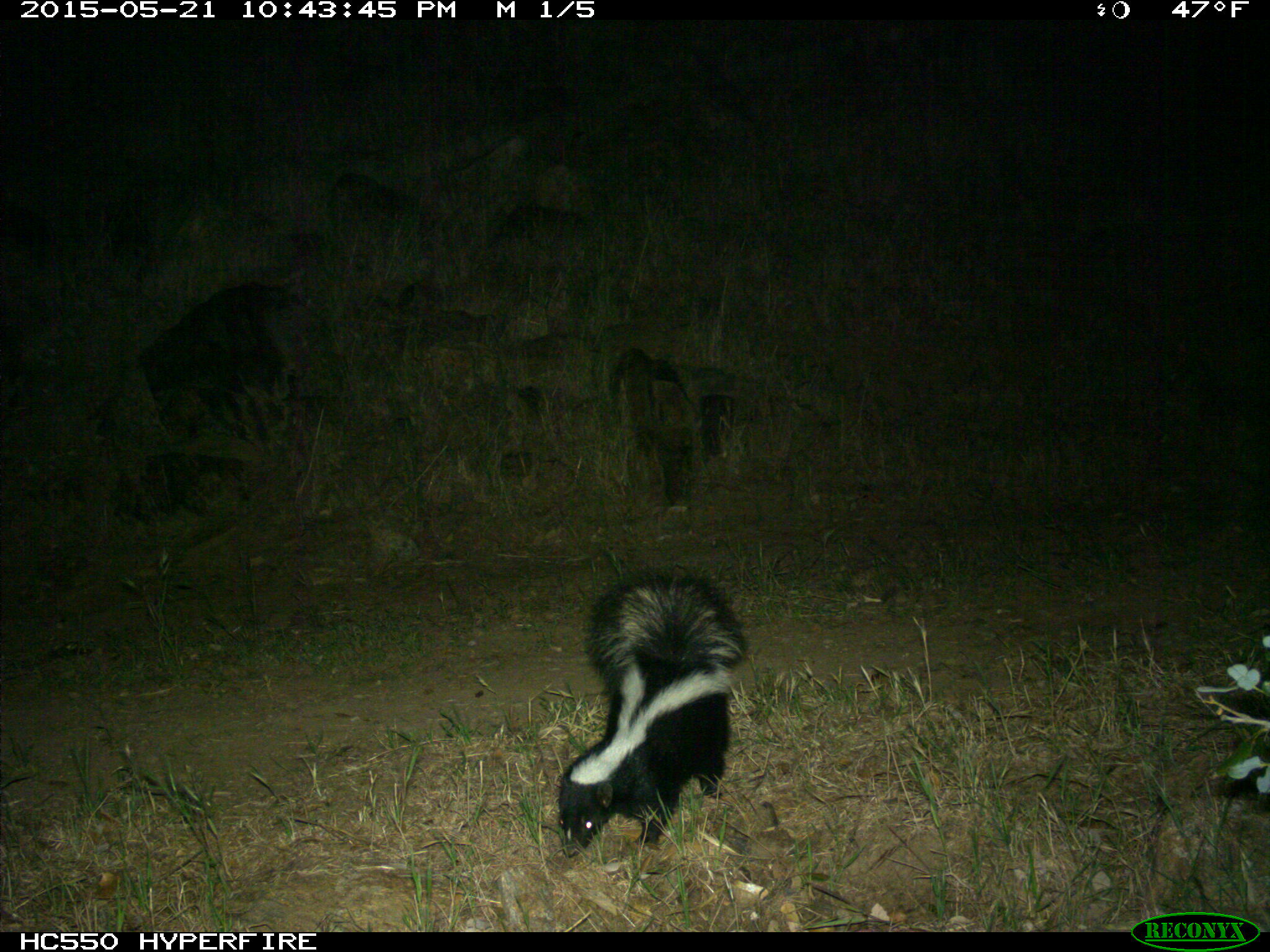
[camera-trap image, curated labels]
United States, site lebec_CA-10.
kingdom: Animalia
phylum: Chordata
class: Mammalia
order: Carnivora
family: Mephitidae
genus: Mephitis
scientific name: Mephitis mephitis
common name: striped skunk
Mephitis mephitis (striped skunk).